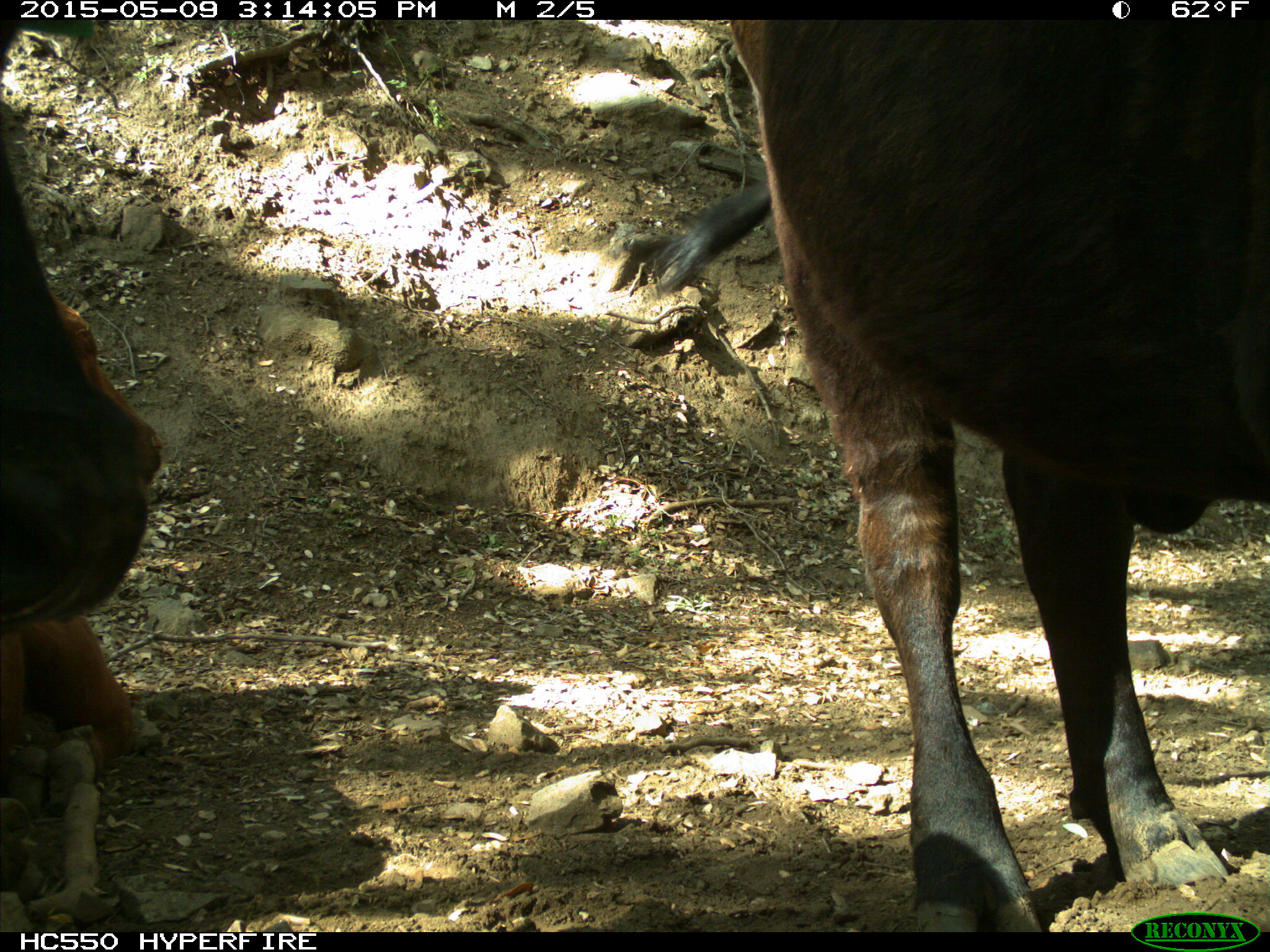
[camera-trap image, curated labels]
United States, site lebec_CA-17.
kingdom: Animalia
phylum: Chordata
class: Mammalia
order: Artiodactyla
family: Bovidae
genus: Bos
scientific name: Bos taurus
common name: domestic cow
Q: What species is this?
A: Bos taurus (domestic cow).